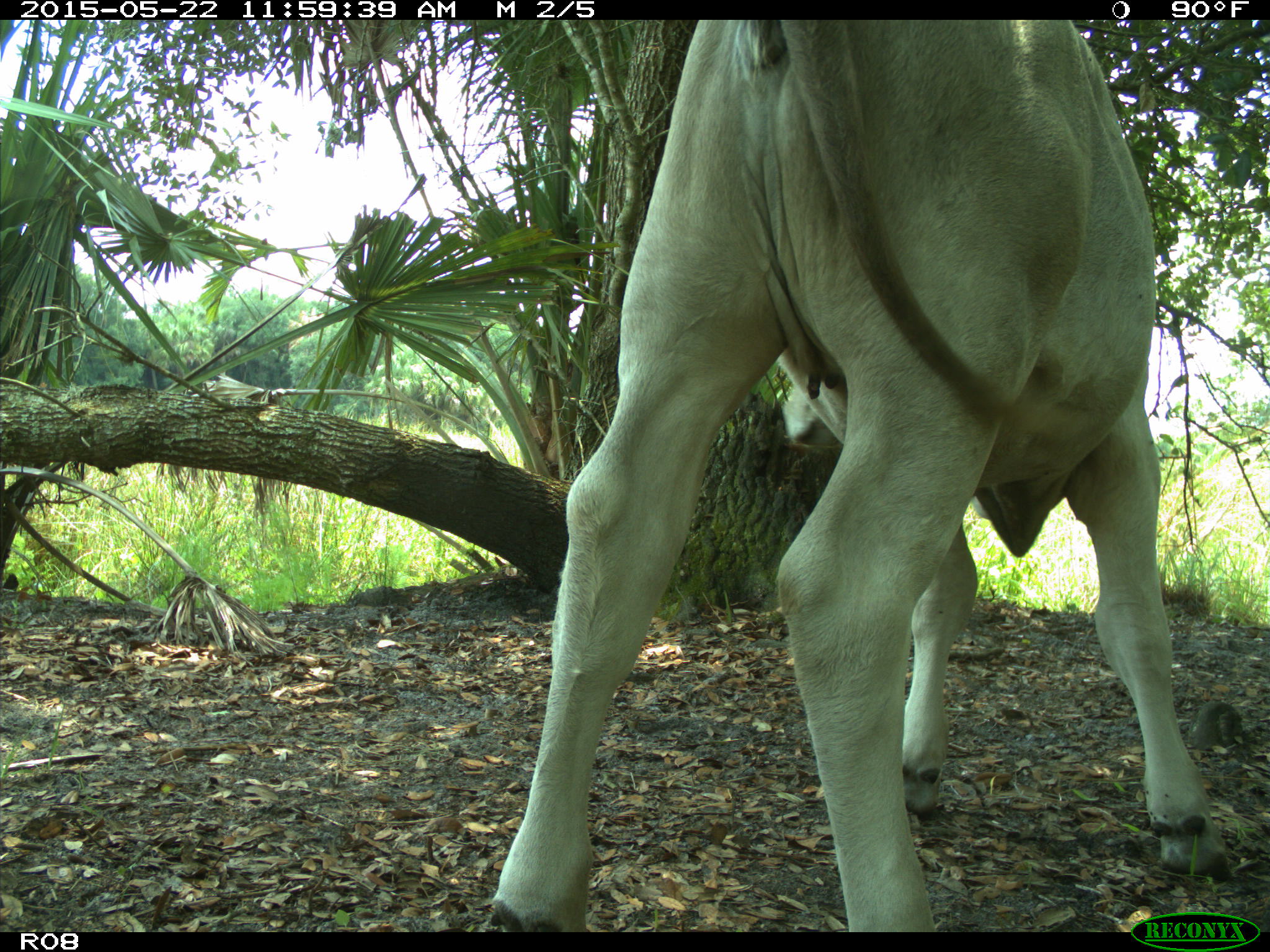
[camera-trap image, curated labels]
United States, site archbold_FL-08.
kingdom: Animalia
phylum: Chordata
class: Mammalia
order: Artiodactyla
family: Bovidae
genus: Bos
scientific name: Bos taurus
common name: domestic cow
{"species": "Bos taurus (domestic cow)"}